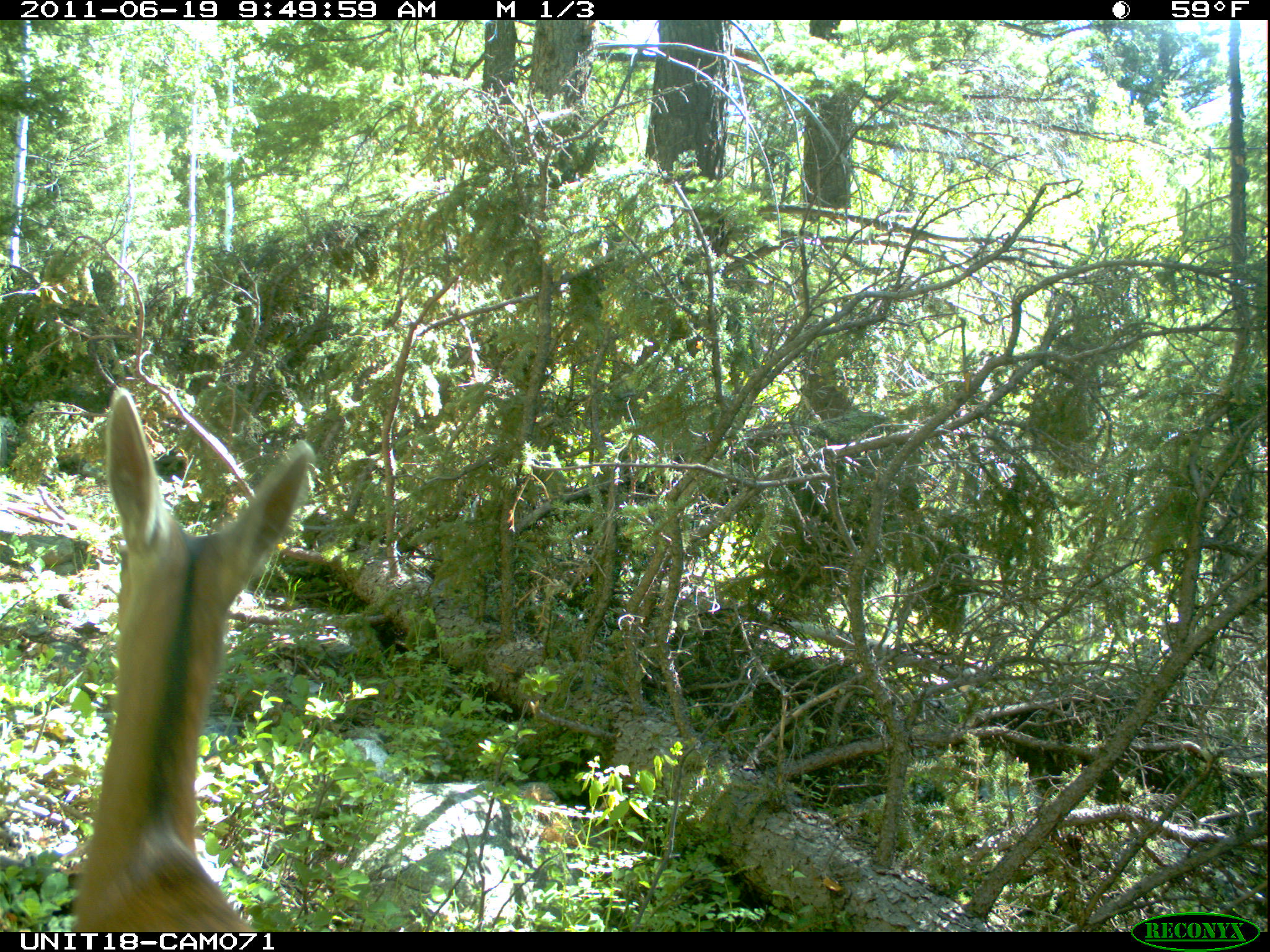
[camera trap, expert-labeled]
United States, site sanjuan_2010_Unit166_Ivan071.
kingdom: Animalia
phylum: Chordata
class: Mammalia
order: Artiodactyla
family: Cervidae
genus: Odocoileus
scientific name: Odocoileus hemionus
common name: mule deer